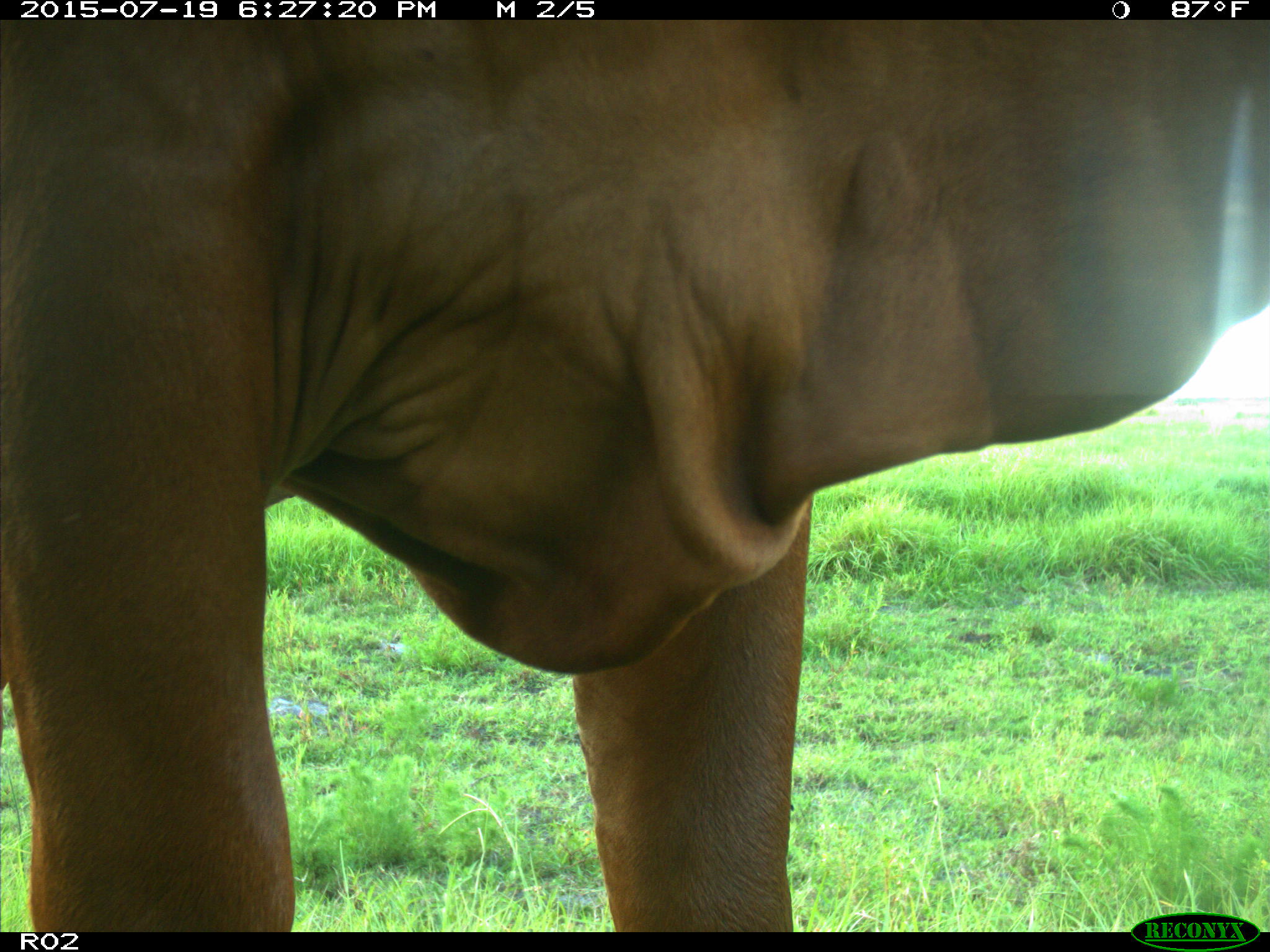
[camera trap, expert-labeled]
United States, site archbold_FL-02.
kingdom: Animalia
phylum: Chordata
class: Mammalia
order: Artiodactyla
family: Bovidae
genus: Bos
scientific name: Bos taurus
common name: domestic cow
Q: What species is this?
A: Bos taurus (domestic cow).